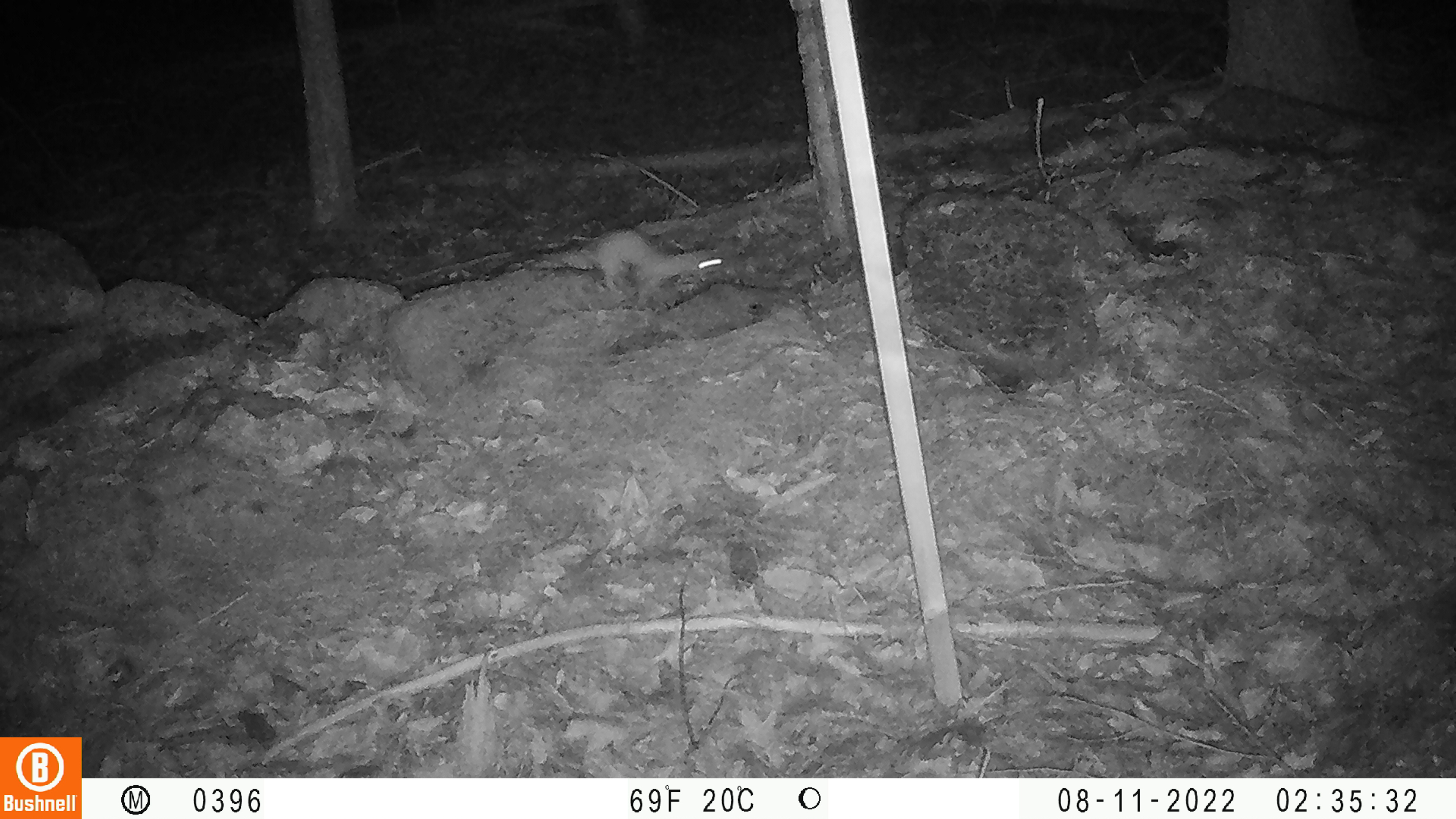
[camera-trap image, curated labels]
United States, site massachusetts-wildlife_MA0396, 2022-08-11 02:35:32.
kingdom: Animalia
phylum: Chordata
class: Mammalia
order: Carnivora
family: Mustelidae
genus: Mustela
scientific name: Mustela richardsonii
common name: short-tailed weasel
Short-tailed weasel (Mustela richardsonii).